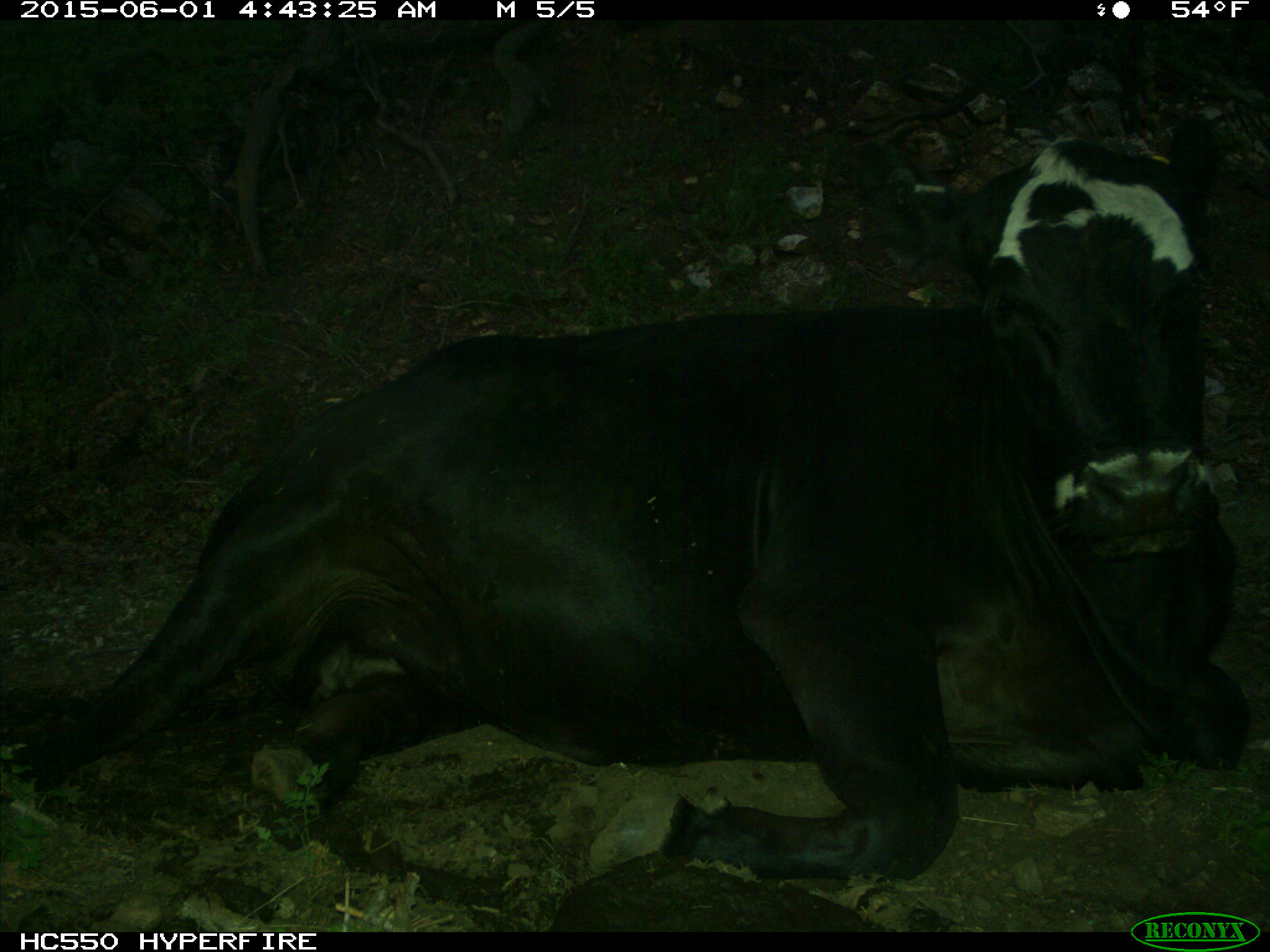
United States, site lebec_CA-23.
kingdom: Animalia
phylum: Chordata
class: Mammalia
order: Artiodactyla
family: Bovidae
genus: Bos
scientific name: Bos taurus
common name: domestic cow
Bos taurus (domestic cow).